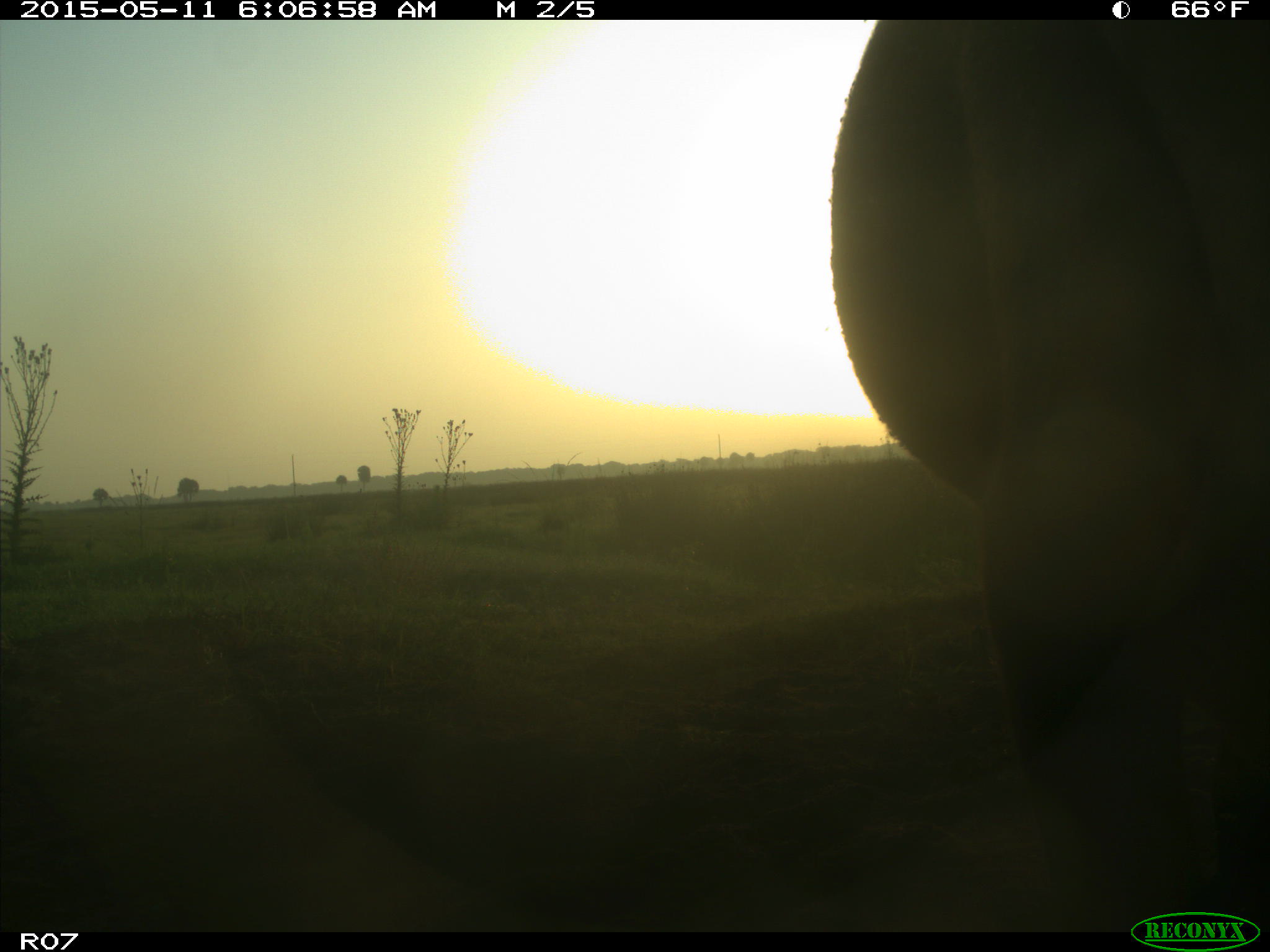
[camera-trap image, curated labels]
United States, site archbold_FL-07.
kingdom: Animalia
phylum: Chordata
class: Mammalia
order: Artiodactyla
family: Bovidae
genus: Bos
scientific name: Bos taurus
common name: domestic cow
Bos taurus (domestic cow).